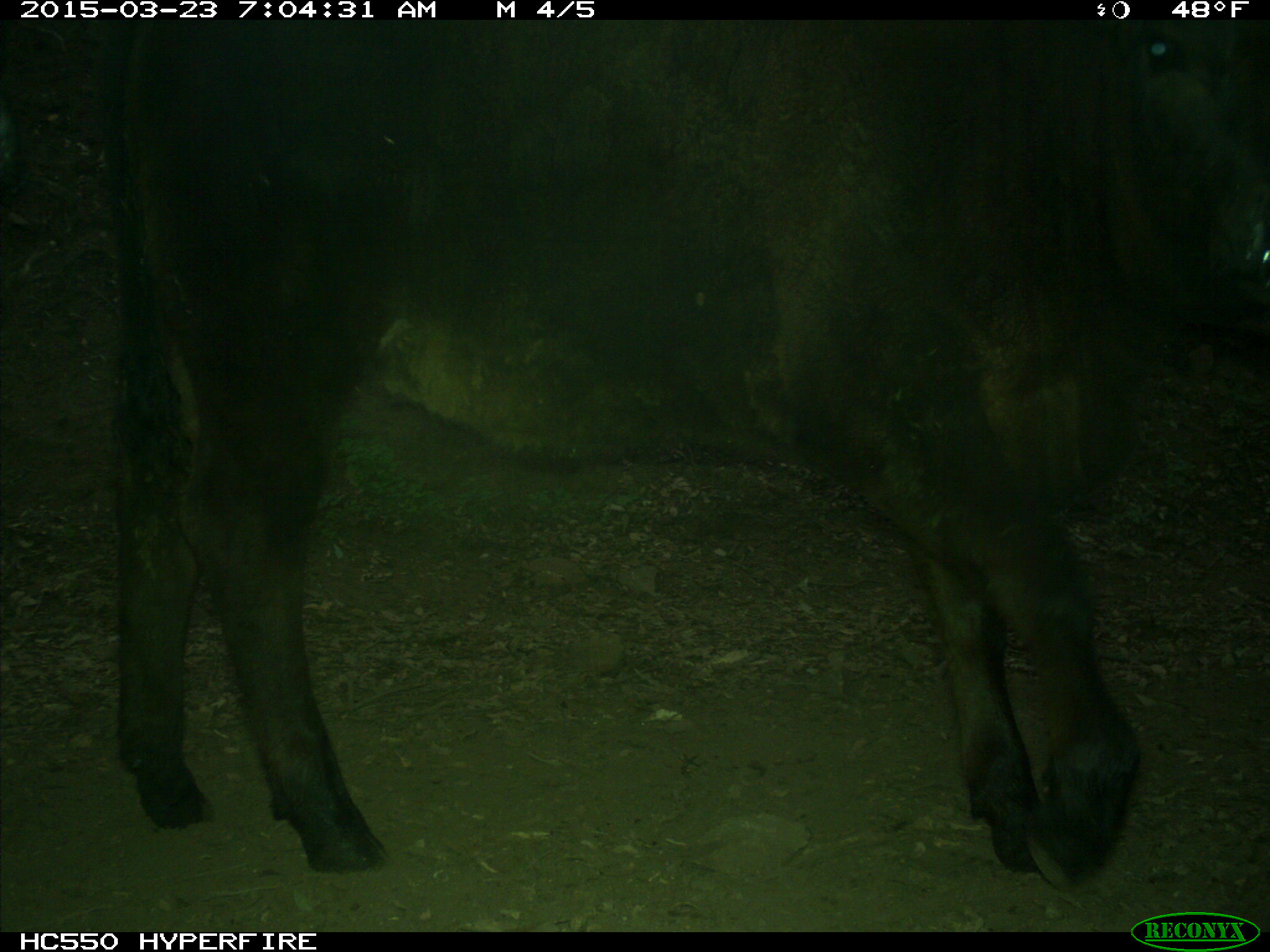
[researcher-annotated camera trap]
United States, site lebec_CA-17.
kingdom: Animalia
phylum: Chordata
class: Mammalia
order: Artiodactyla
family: Bovidae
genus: Bos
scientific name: Bos taurus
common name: domestic cow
Bos taurus (domestic cow).